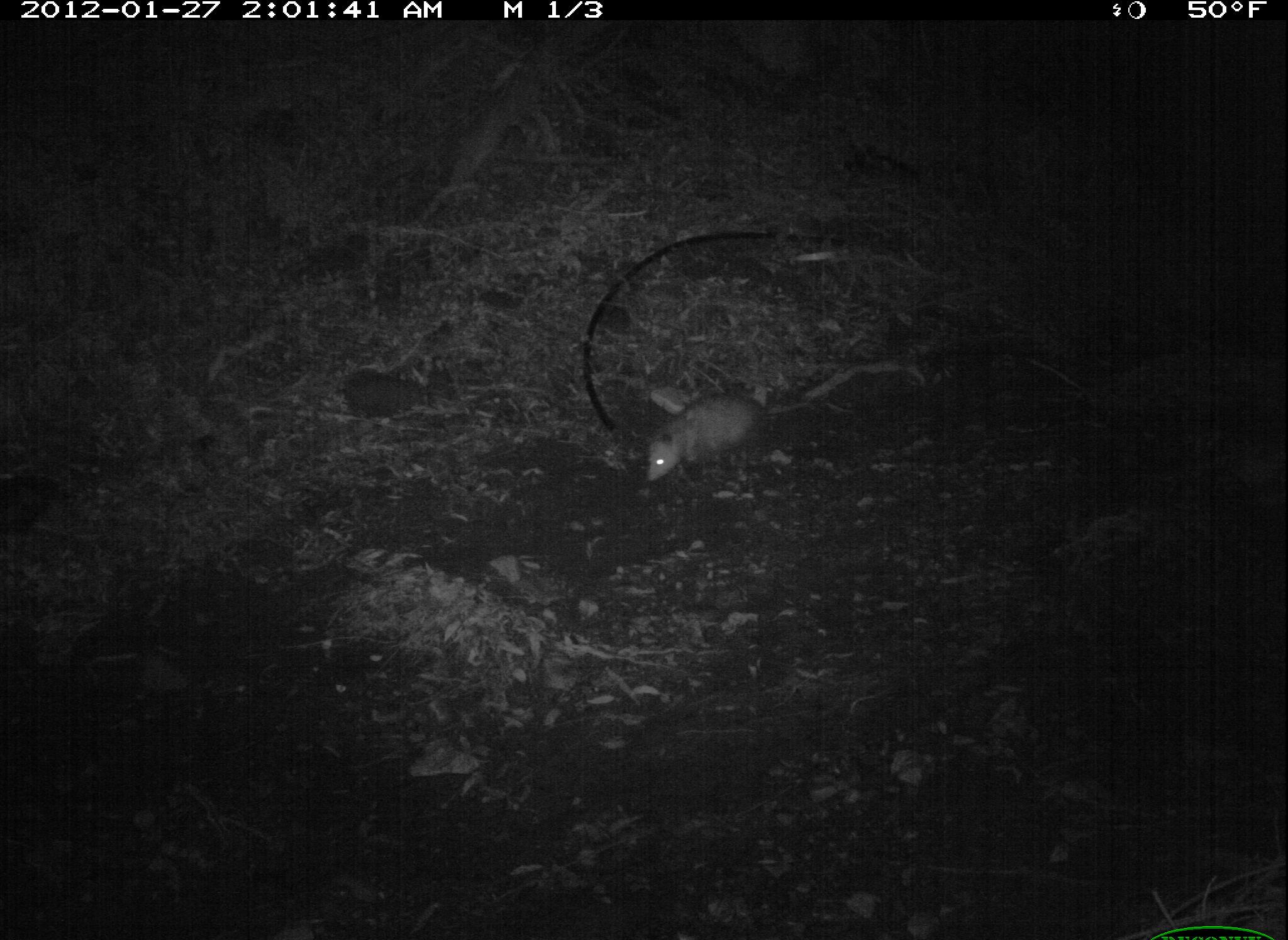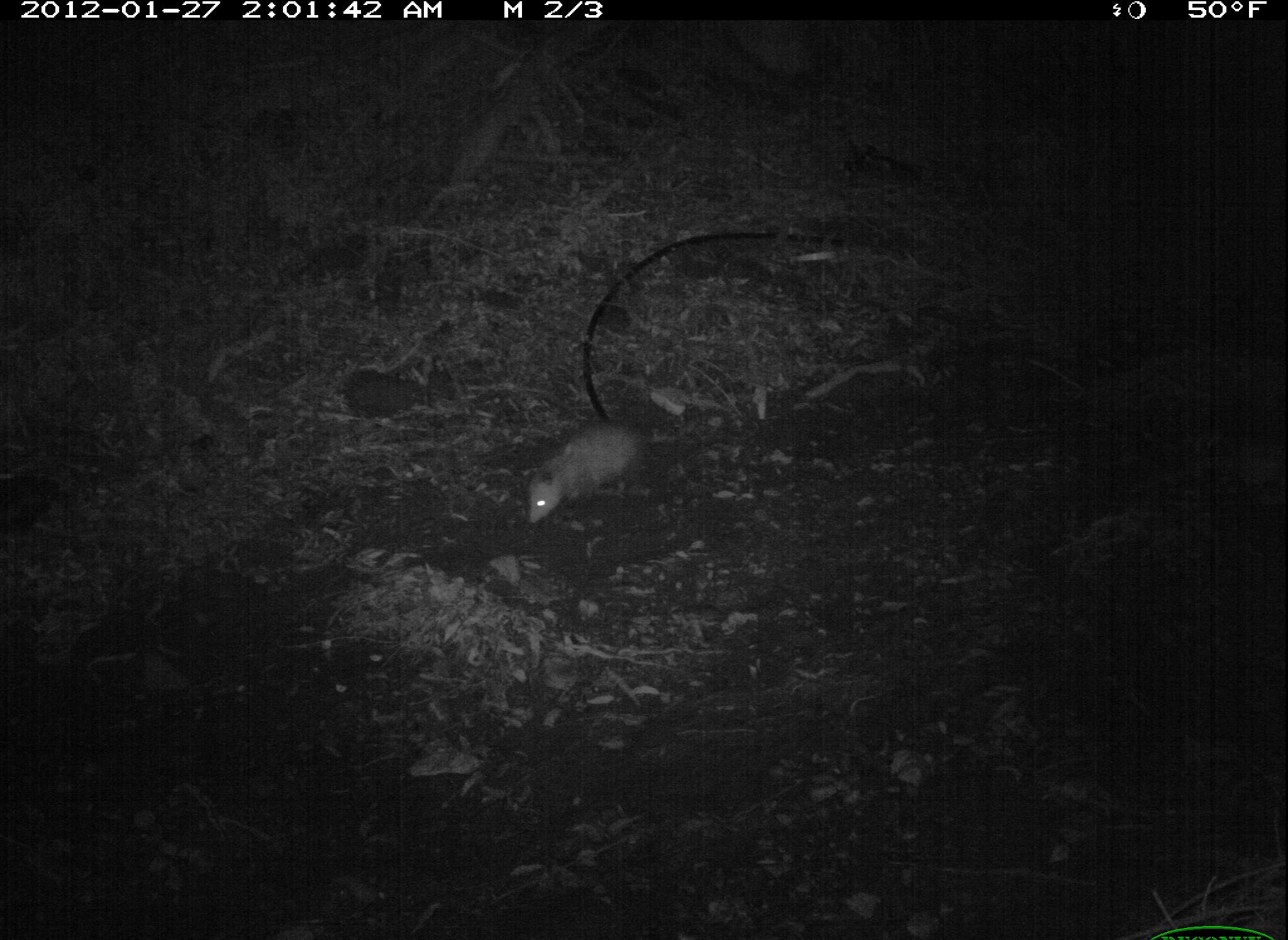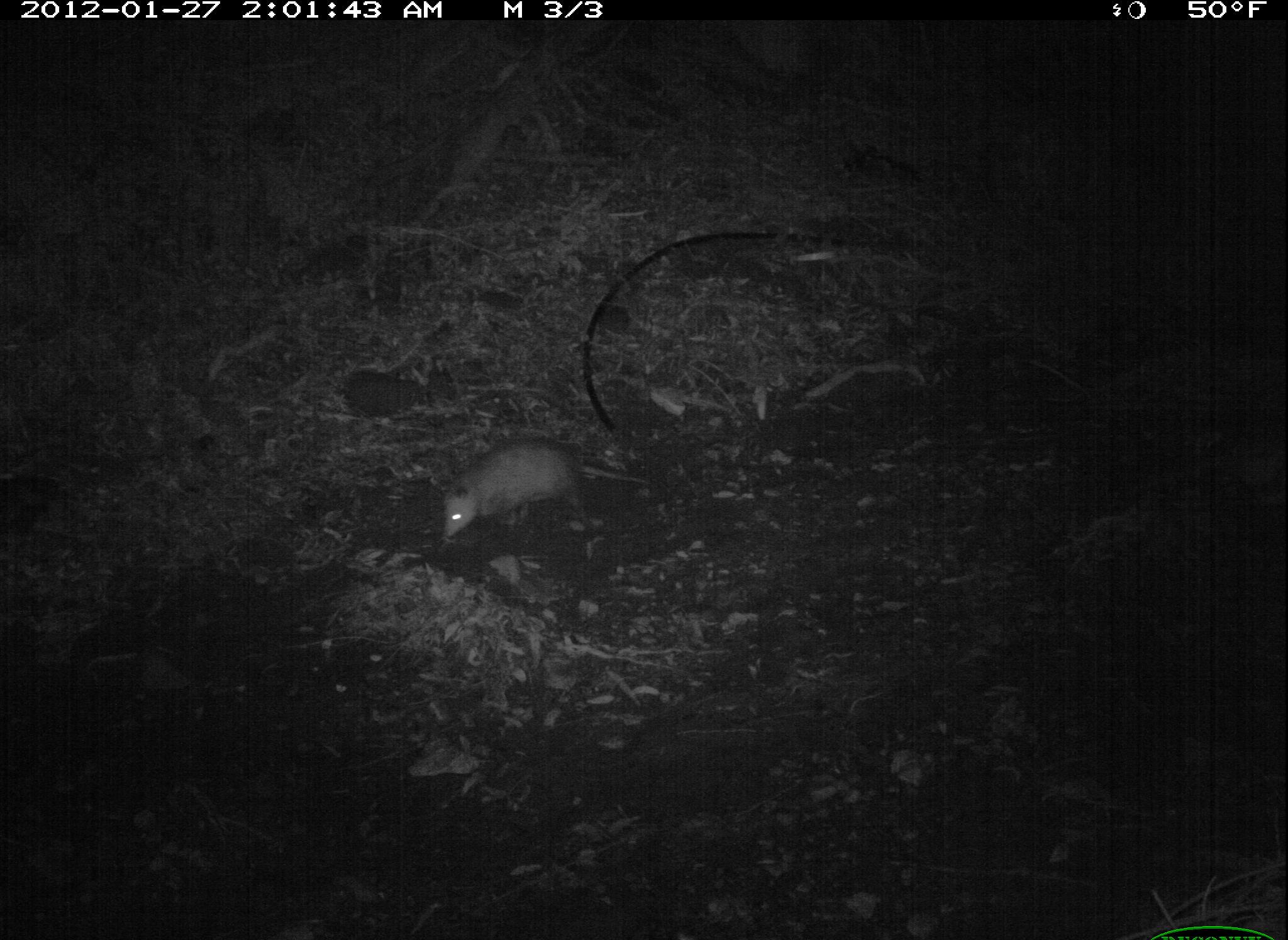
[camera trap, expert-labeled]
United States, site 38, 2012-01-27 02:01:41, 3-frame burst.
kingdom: Animalia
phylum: Chordata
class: Mammalia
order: Didelphimorphia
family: Didelphidae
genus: Didelphis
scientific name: Didelphis virginiana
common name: virginia opossum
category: opossum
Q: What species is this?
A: Opossum (virginia opossum) (Didelphis virginiana).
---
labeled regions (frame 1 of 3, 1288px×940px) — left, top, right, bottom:
opossum: 642, 383, 823, 483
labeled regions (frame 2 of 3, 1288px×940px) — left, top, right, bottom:
opossum: 522, 409, 708, 520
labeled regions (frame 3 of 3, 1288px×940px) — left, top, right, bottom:
opossum: 435, 432, 658, 552